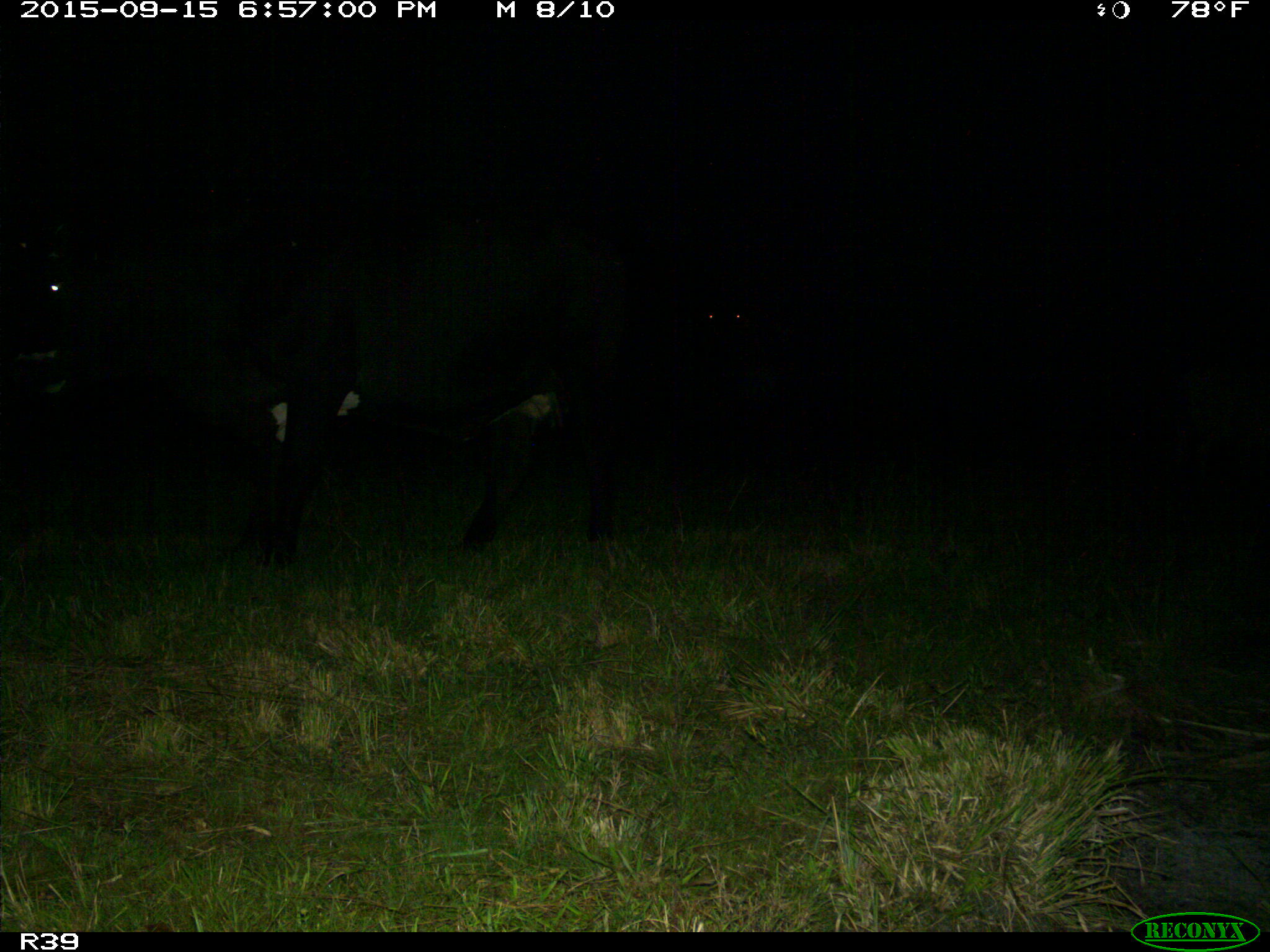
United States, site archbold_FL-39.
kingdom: Animalia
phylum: Chordata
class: Mammalia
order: Artiodactyla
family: Bovidae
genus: Bos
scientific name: Bos taurus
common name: domestic cow